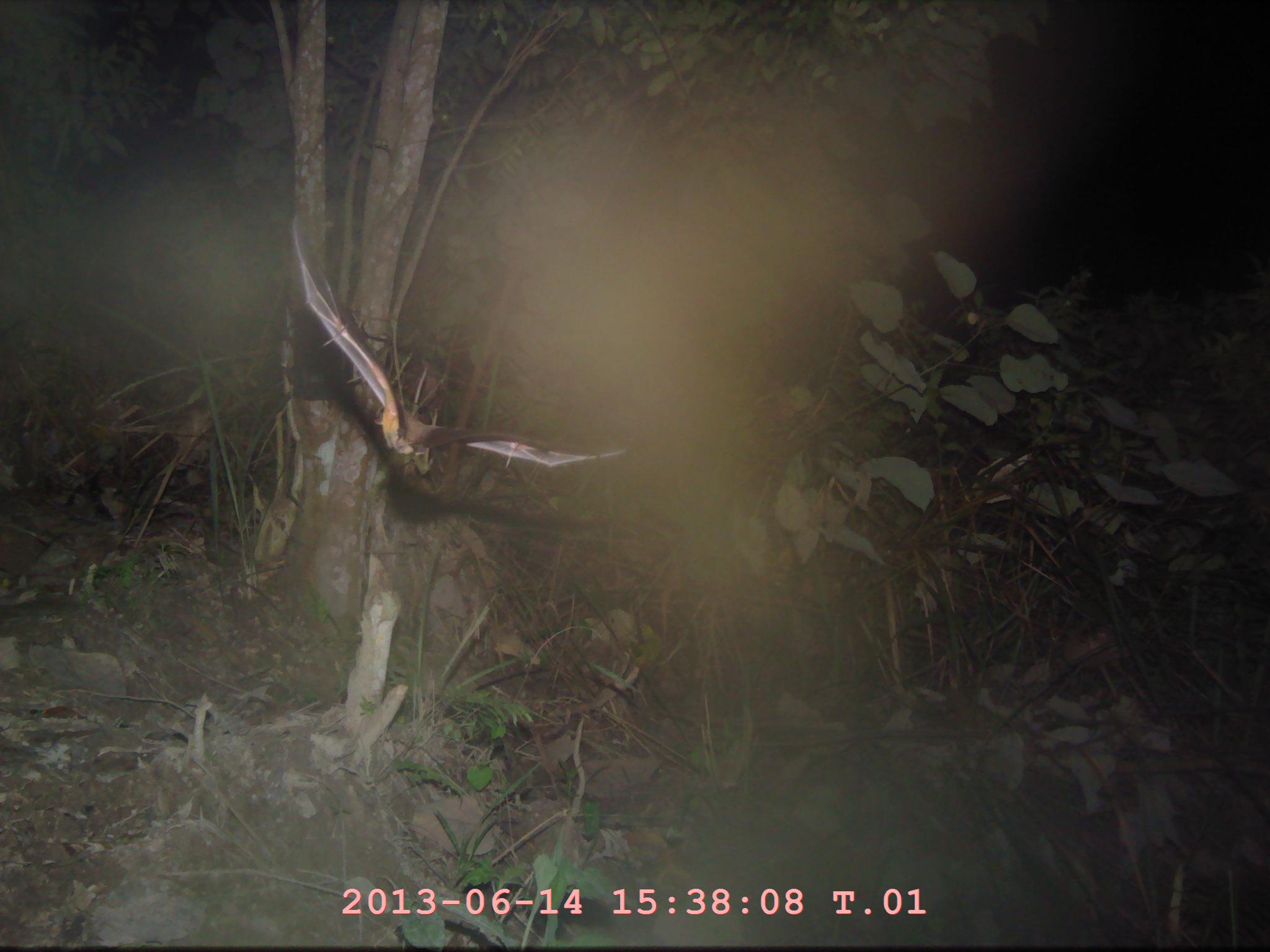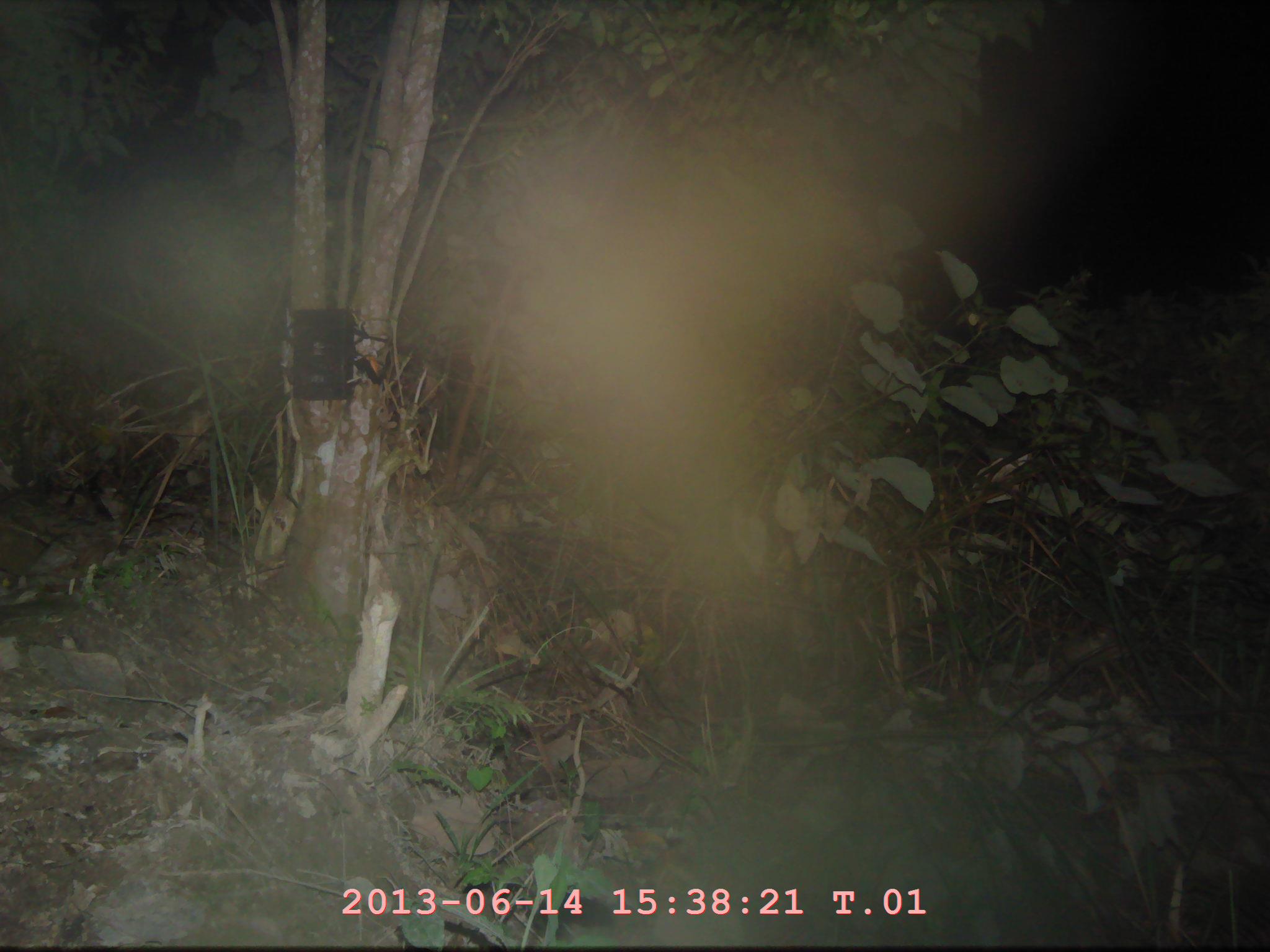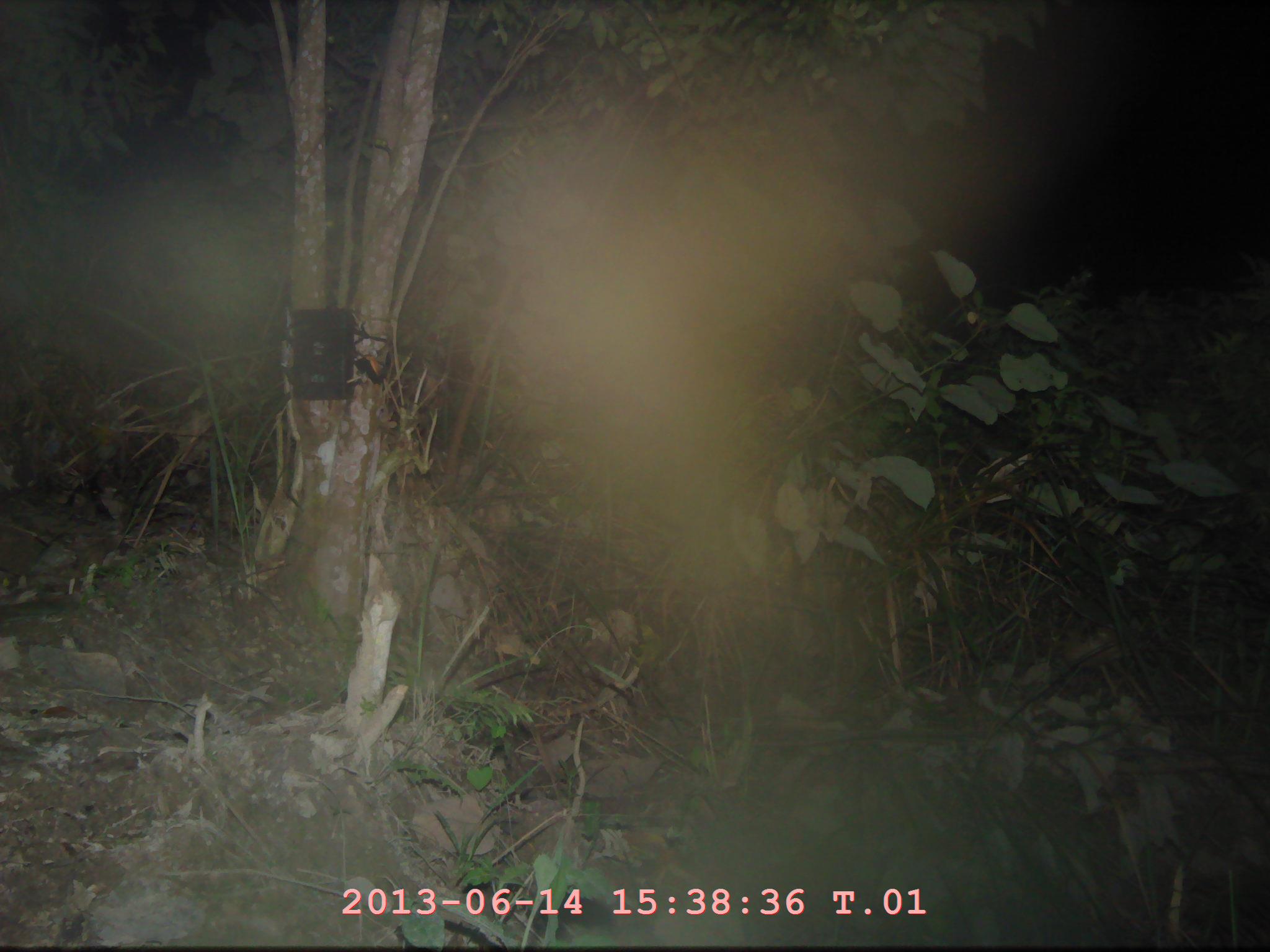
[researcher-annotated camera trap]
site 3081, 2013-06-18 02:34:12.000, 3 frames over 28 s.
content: unidentified animal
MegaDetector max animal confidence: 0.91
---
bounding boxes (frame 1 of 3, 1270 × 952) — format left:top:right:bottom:
unknown: 286:211:631:467